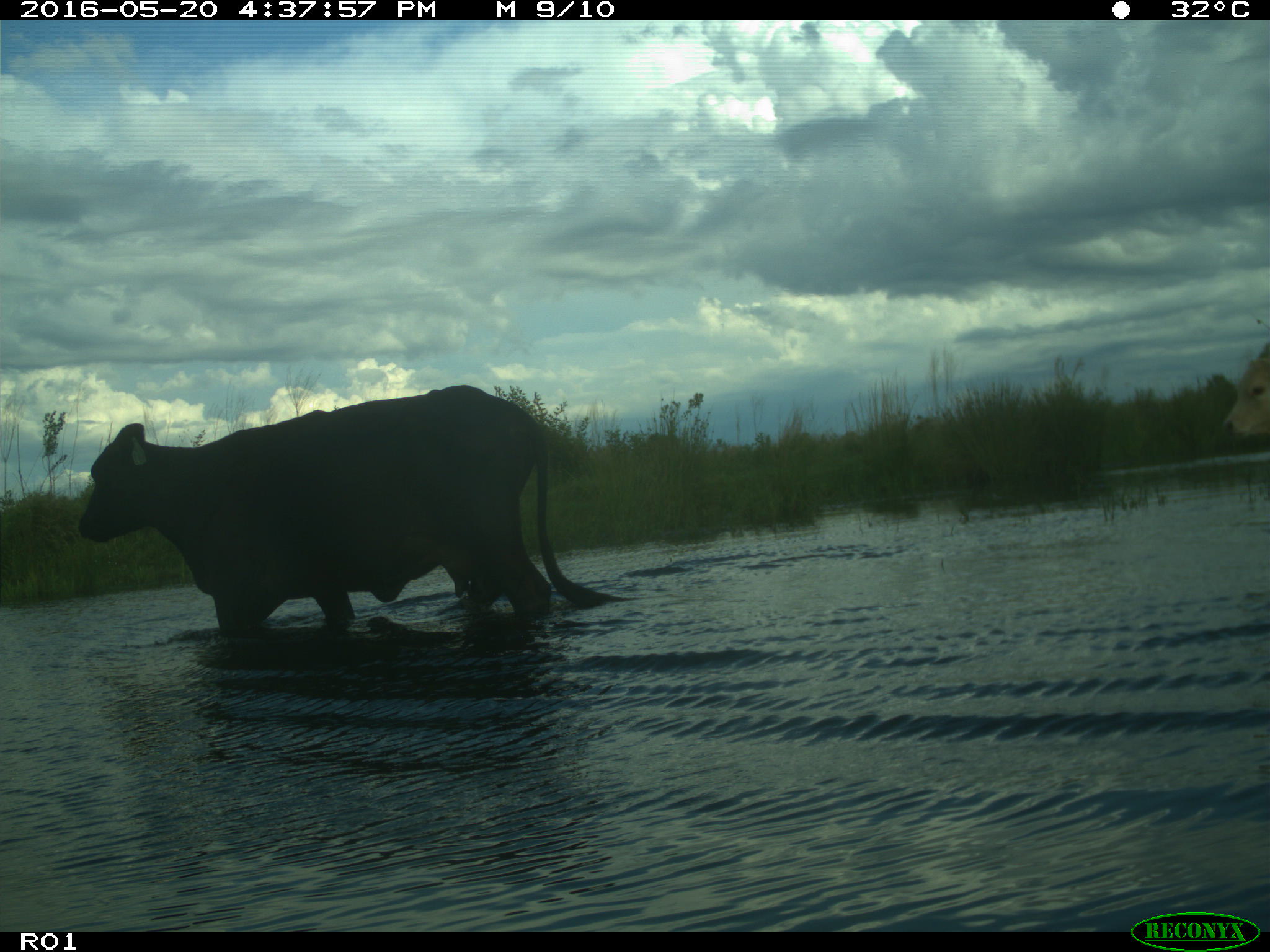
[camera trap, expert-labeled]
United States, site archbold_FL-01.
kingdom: Animalia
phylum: Chordata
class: Mammalia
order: Artiodactyla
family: Bovidae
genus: Bos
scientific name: Bos taurus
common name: domestic cow